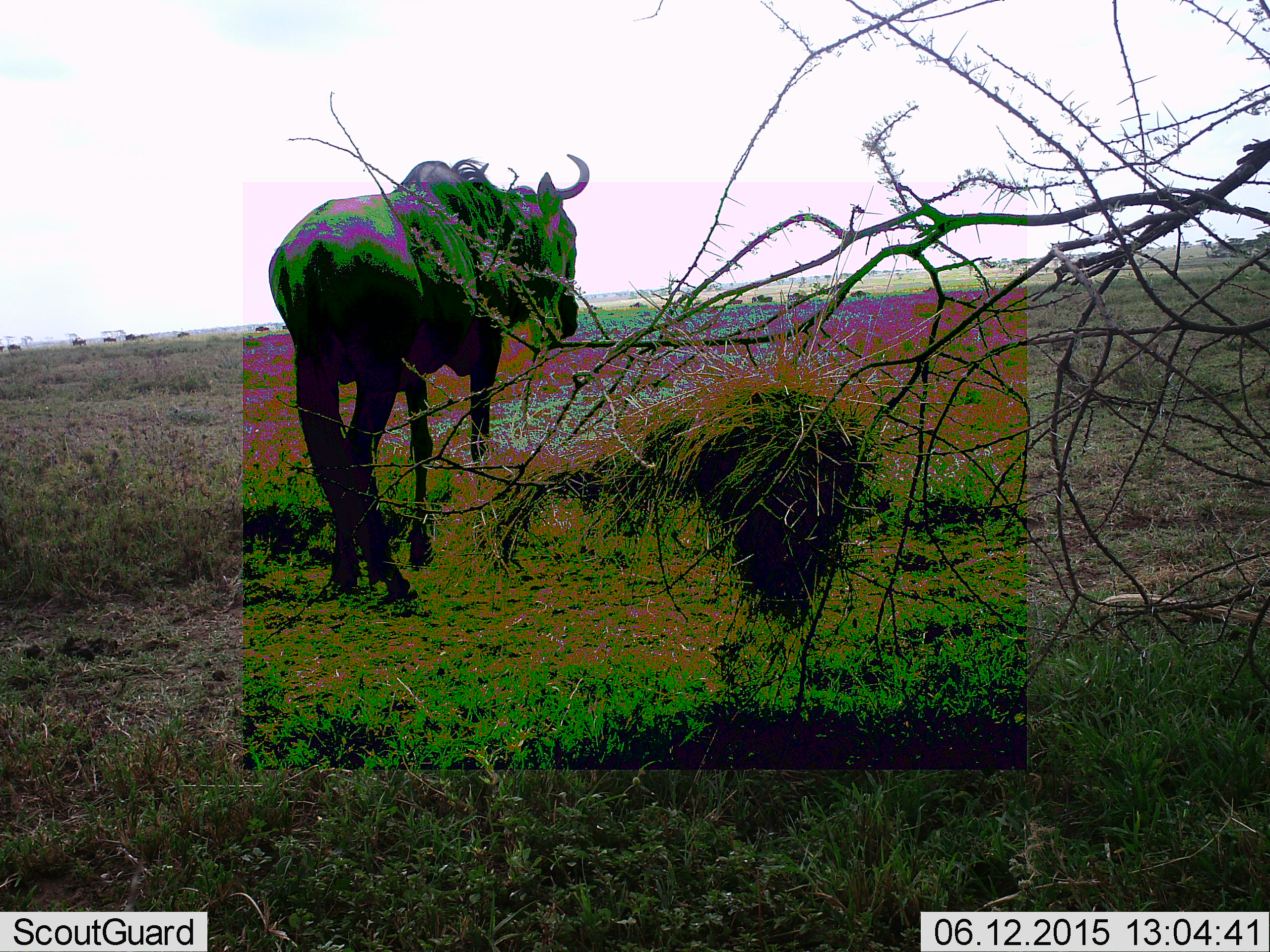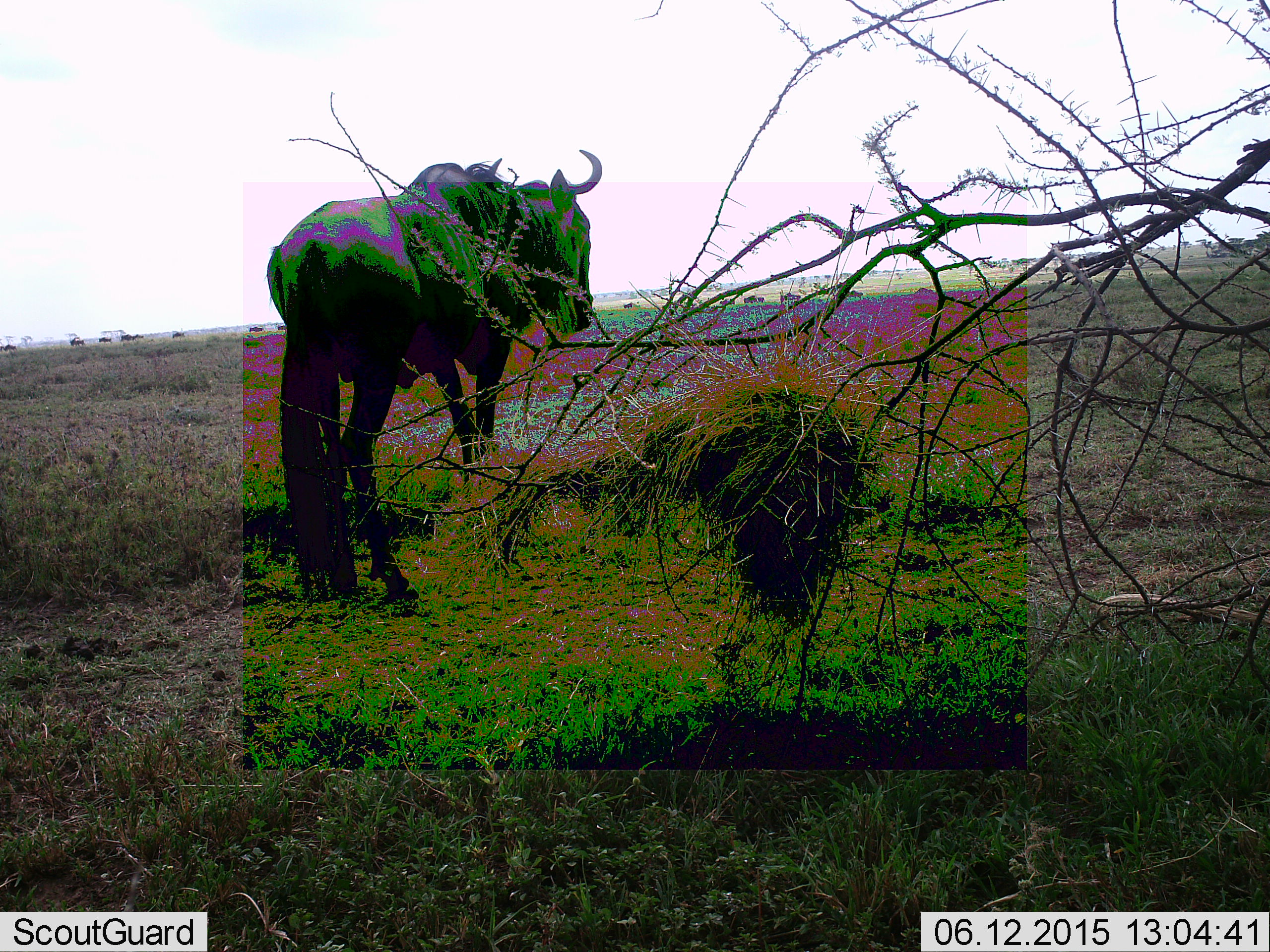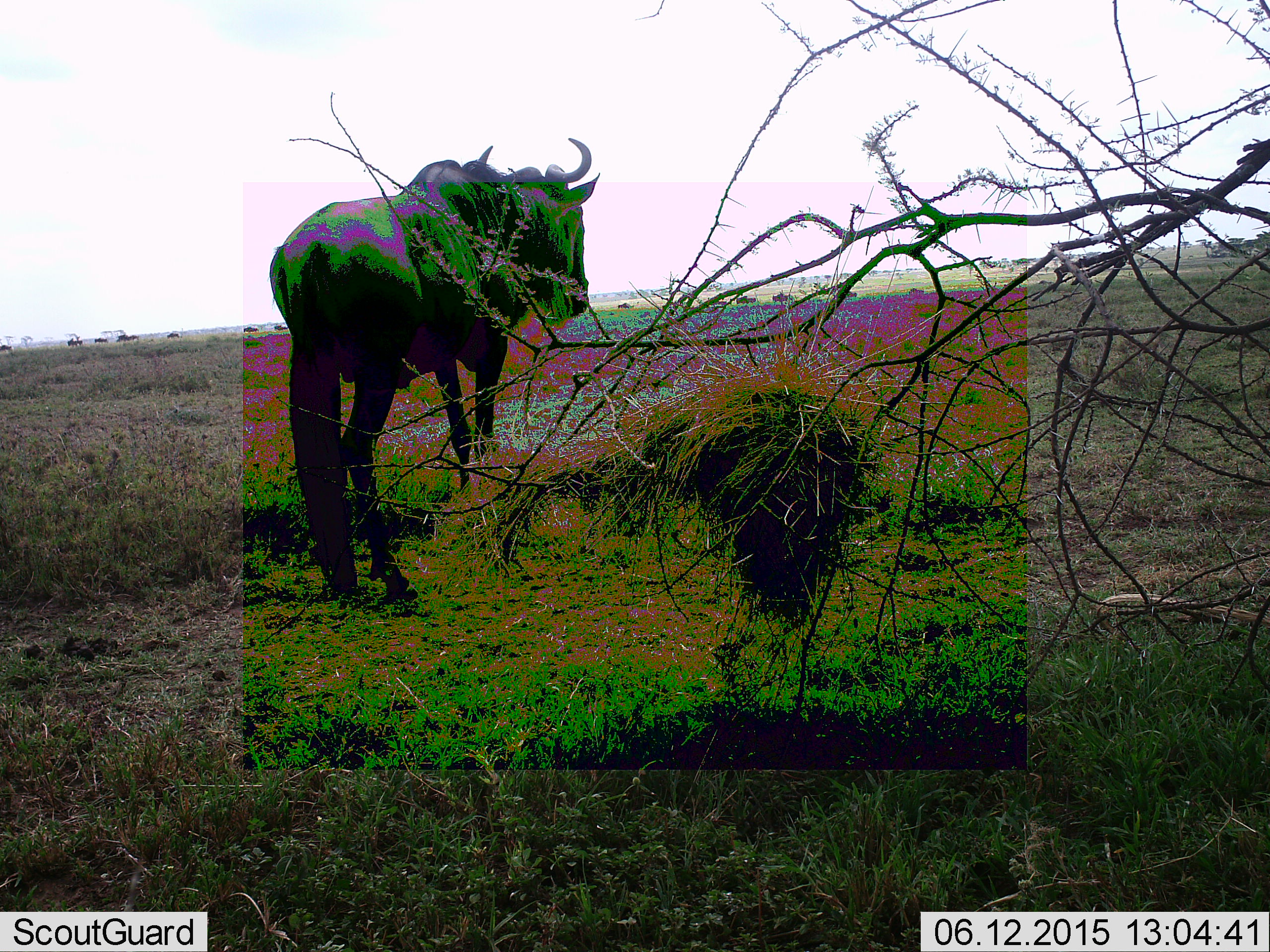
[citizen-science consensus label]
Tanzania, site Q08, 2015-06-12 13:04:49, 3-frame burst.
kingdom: Animalia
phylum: Chordata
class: Mammalia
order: Artiodactyla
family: Bovidae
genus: Connochaetes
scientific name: Connochaetes taurinus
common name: blue wildebeest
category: wildebeest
Wildebeest (blue wildebeest) (Connochaetes taurinus), count 1. Behavior (volunteer vote fractions): standing 90%, resting 0%, moving 40%, interacting 0%. Young present (vote fraction): 0%. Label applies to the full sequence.